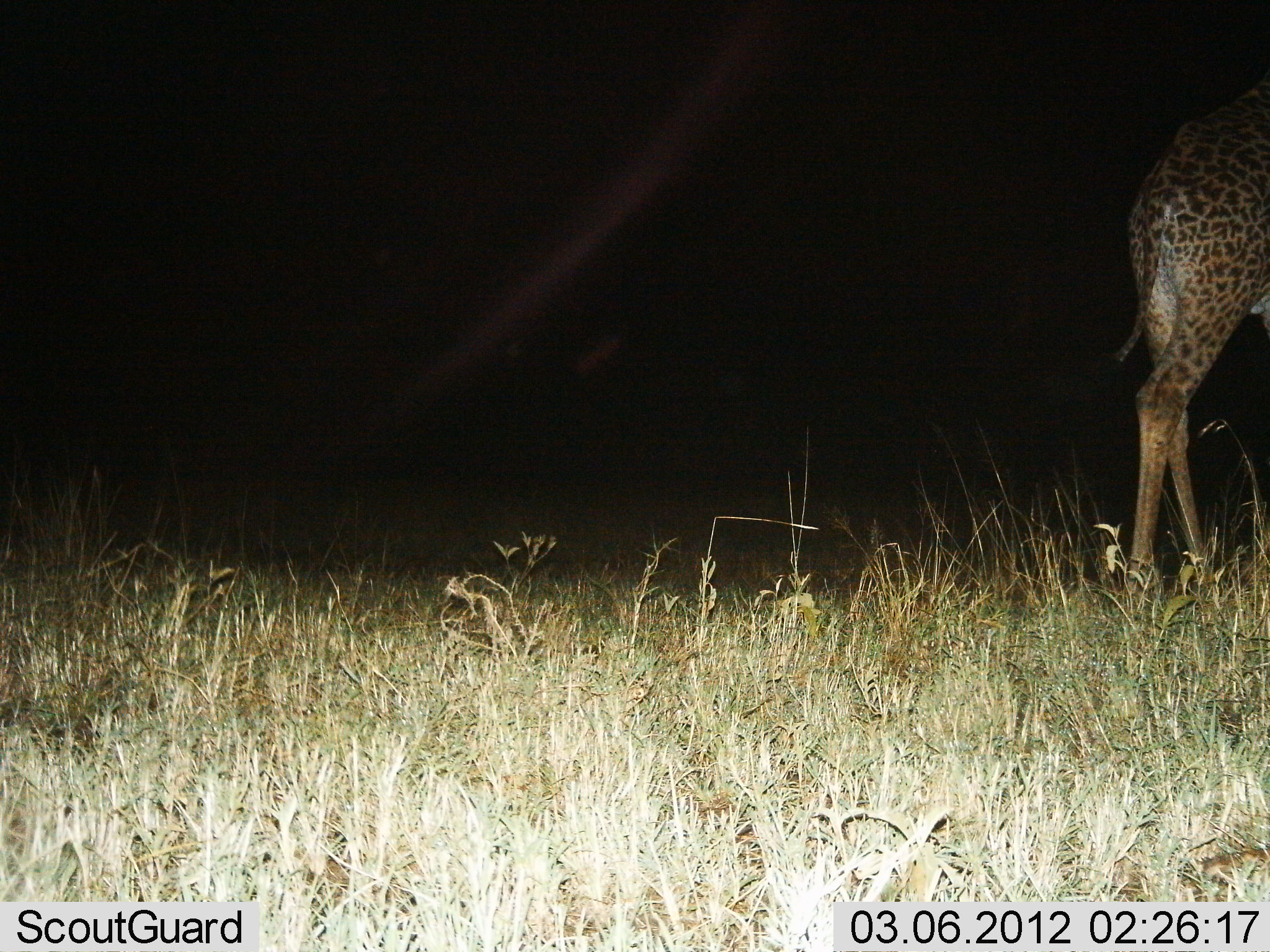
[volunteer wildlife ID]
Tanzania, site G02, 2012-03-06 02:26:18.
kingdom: Animalia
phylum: Chordata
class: Mammalia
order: Artiodactyla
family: Giraffidae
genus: Giraffa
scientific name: Giraffa camelopardalis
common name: giraffe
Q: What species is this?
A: Giraffe (Giraffa camelopardalis).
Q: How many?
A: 1.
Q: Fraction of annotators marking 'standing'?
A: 25%.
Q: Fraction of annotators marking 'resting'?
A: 0%.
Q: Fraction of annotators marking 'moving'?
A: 75%.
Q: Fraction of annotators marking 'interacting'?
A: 0%.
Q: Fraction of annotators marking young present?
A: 0%.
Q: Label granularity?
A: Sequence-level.